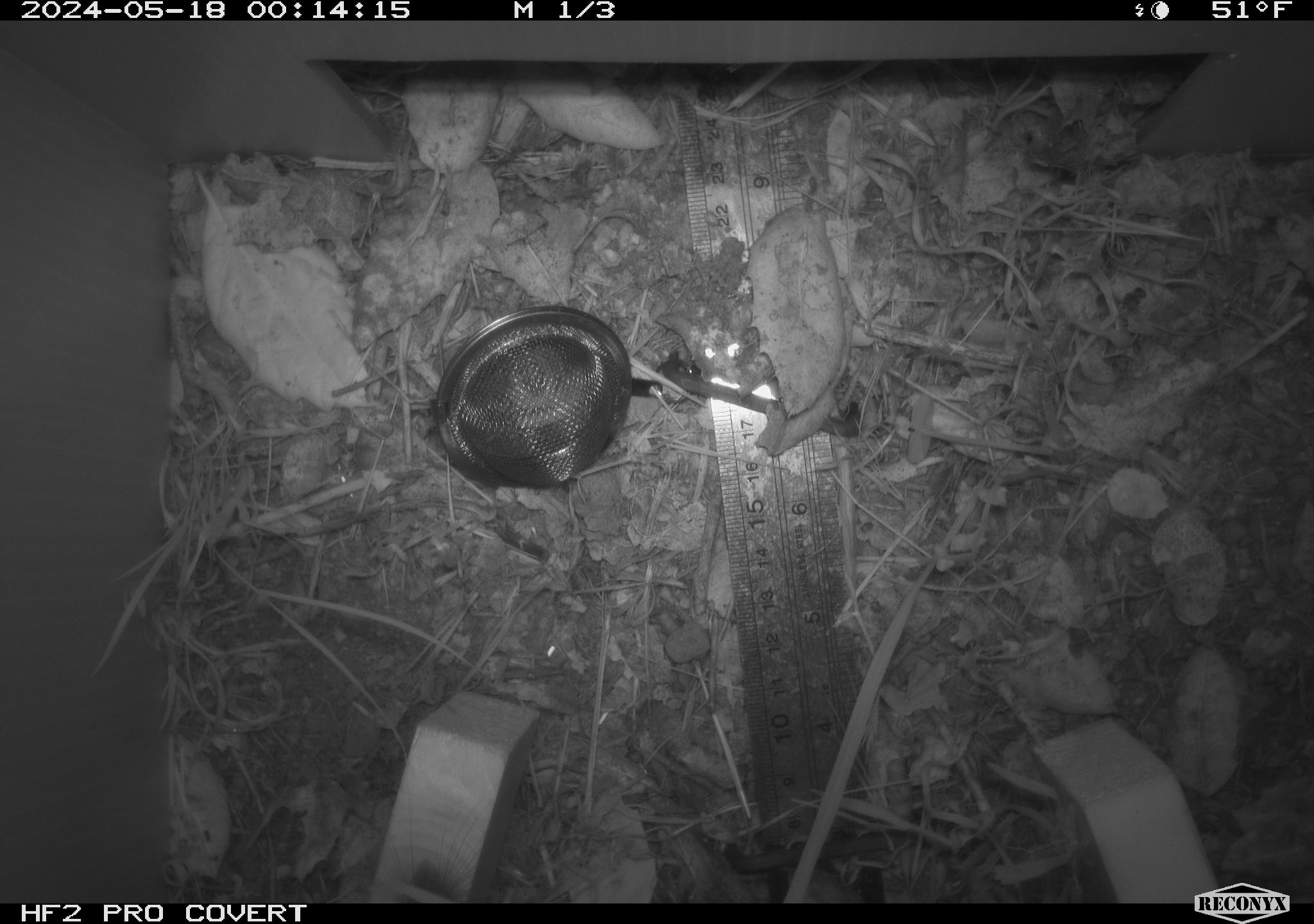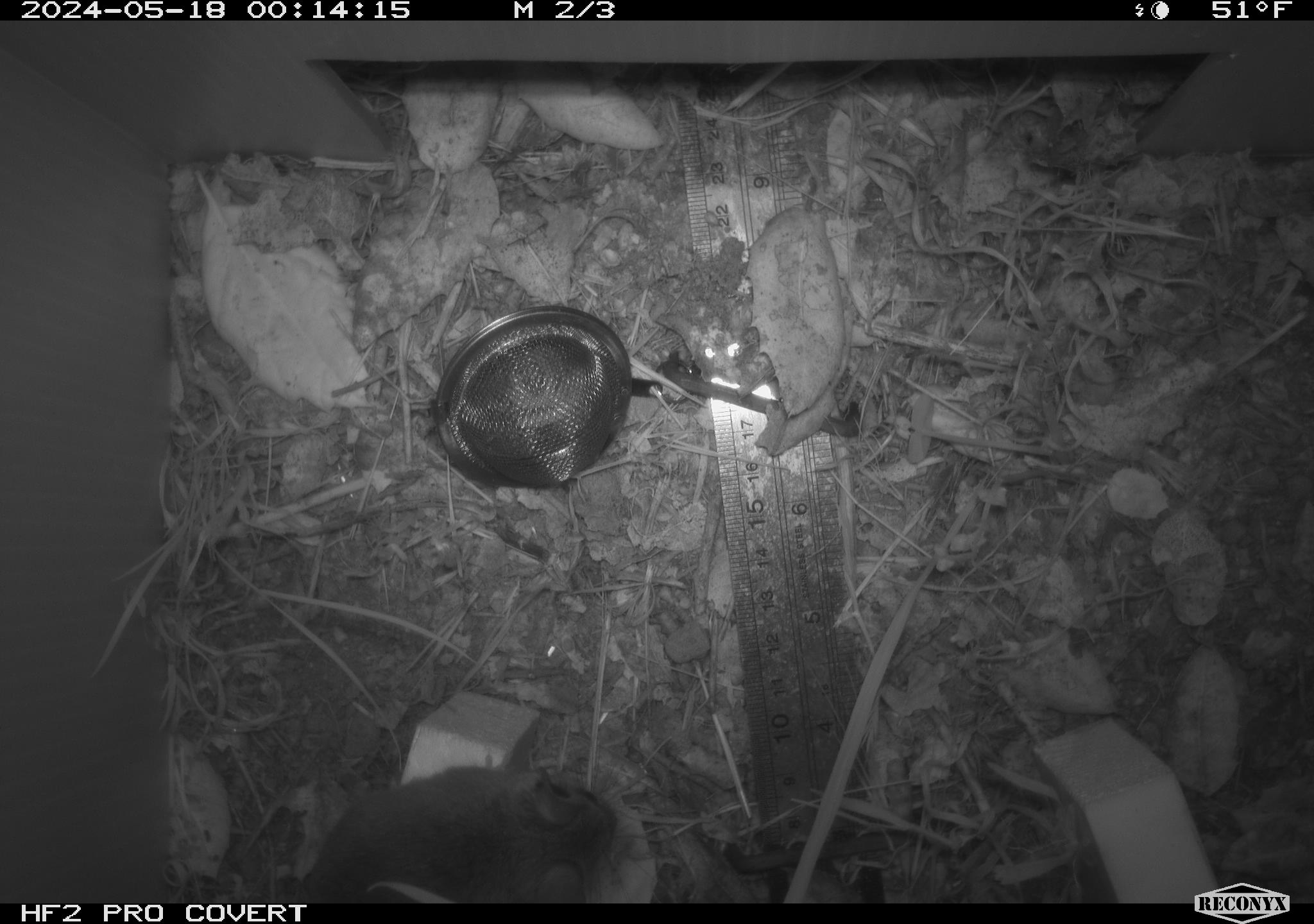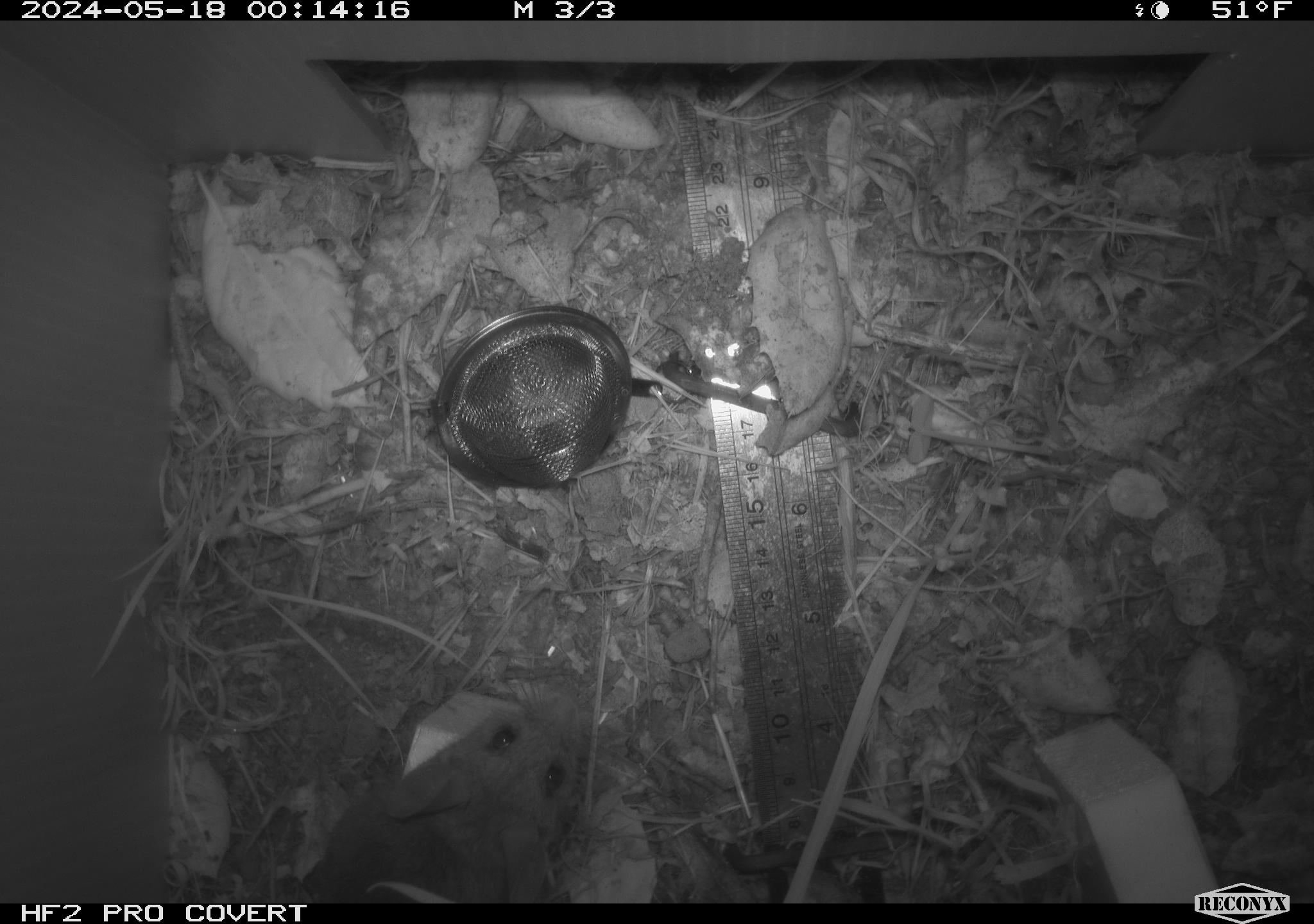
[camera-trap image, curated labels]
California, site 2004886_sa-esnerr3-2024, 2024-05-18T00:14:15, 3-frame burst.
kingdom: Animalia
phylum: Chordata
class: Mammalia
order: Rodentia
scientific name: Rodentia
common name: rodent